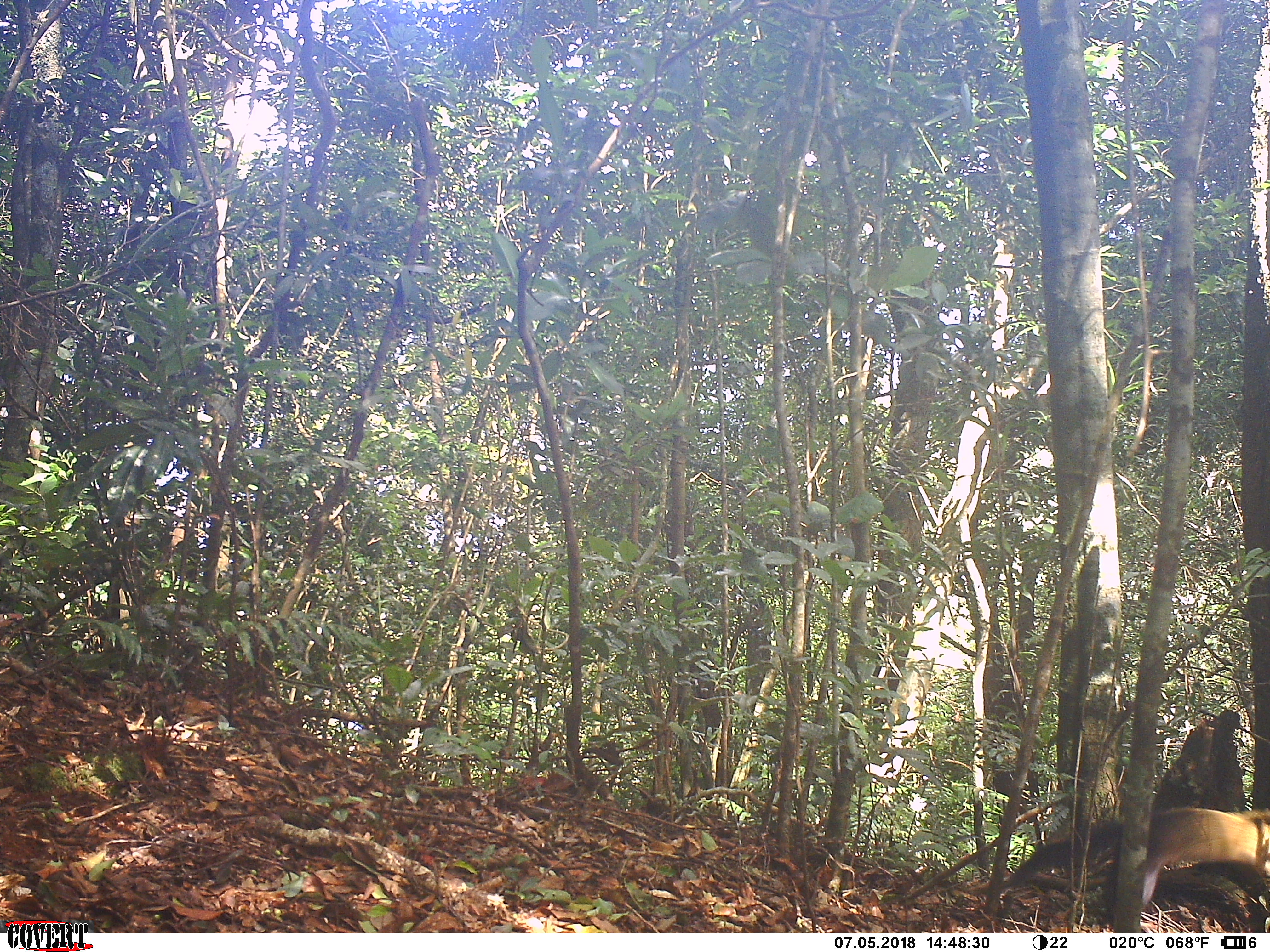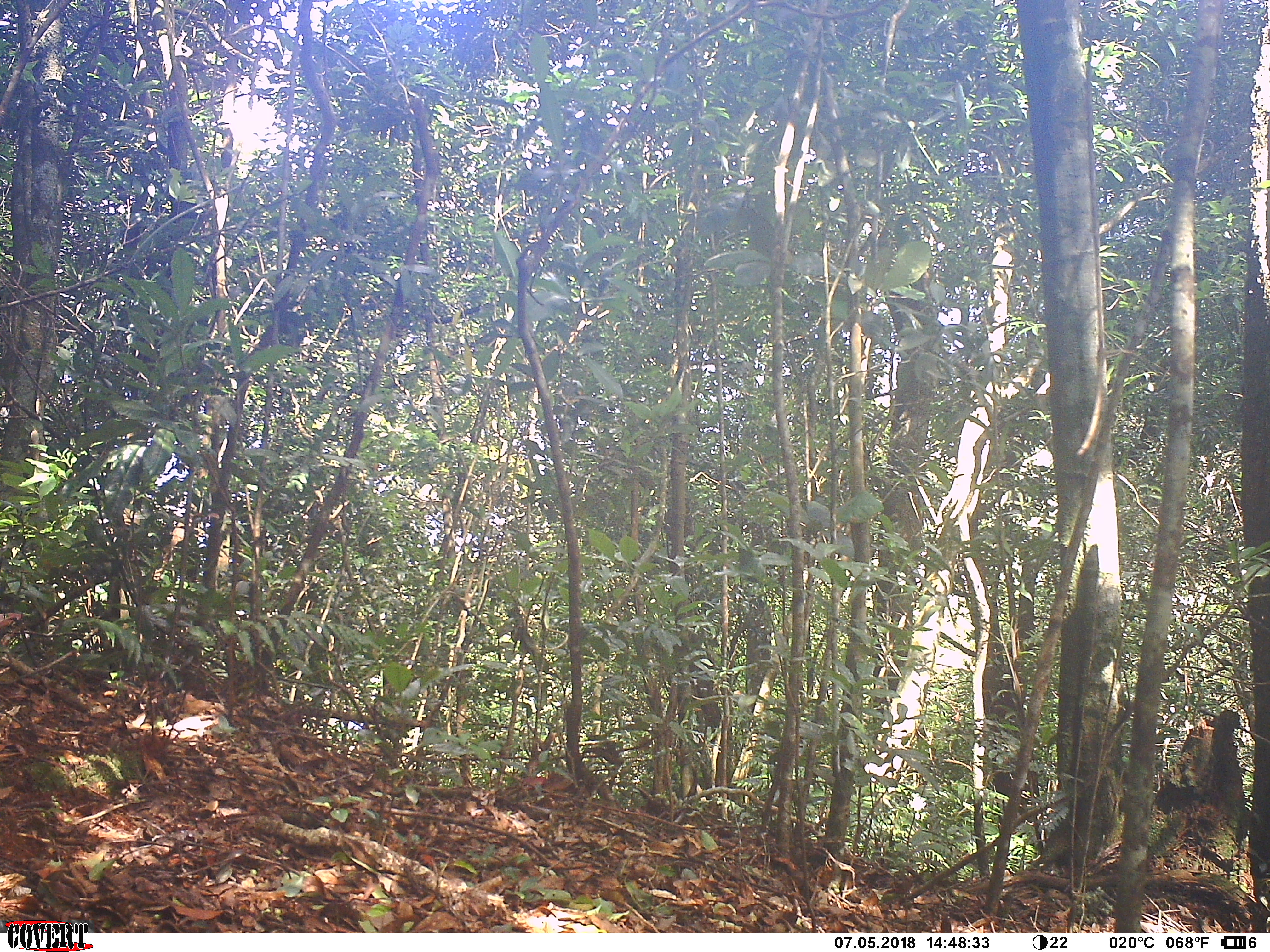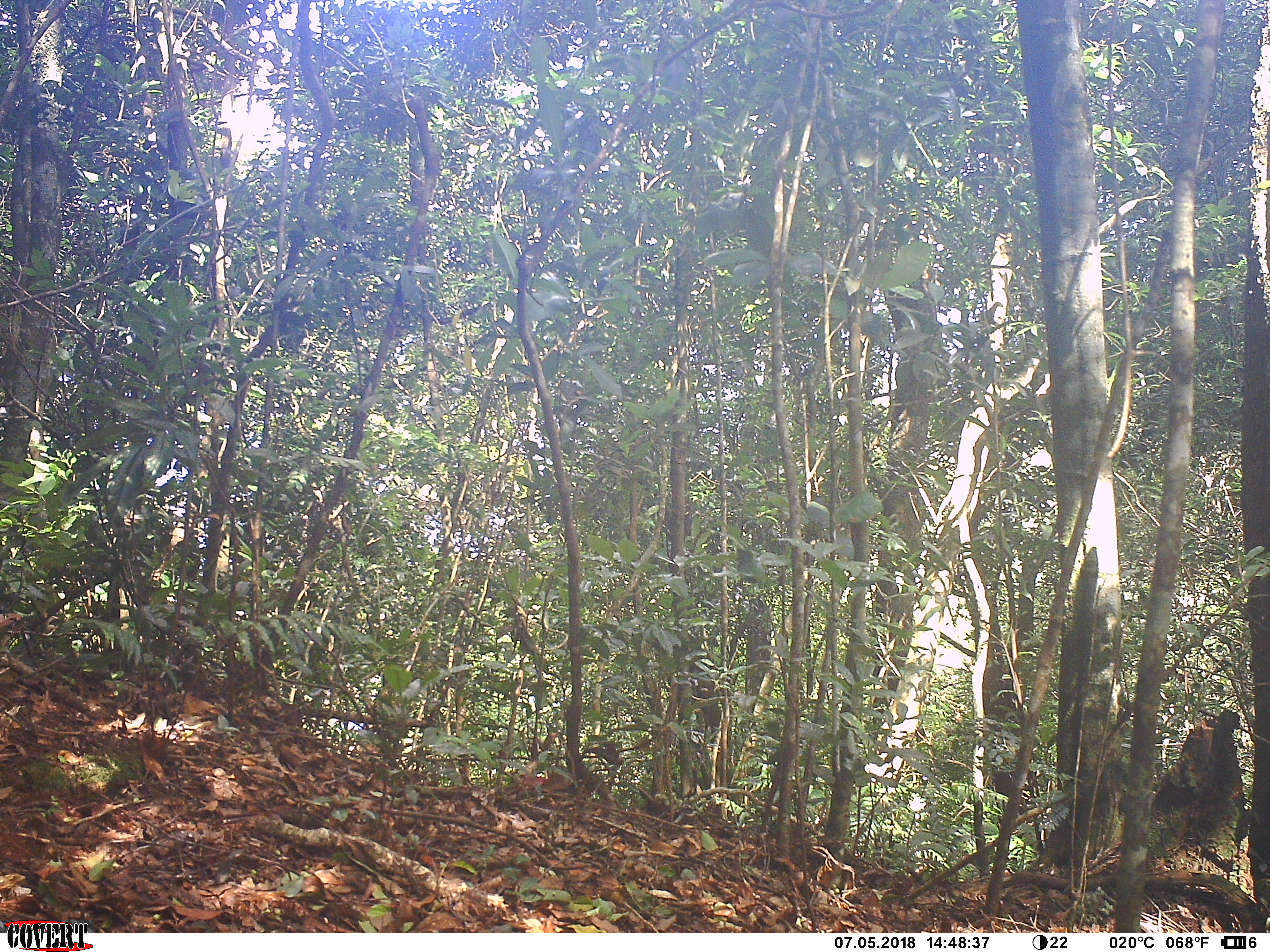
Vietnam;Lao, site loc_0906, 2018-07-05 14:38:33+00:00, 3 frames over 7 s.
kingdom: Animalia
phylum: Chordata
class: Mammalia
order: Carnivora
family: Mustelidae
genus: Martes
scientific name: Martes flavigula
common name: yellow-throated marten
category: yellow throated marten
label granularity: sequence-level